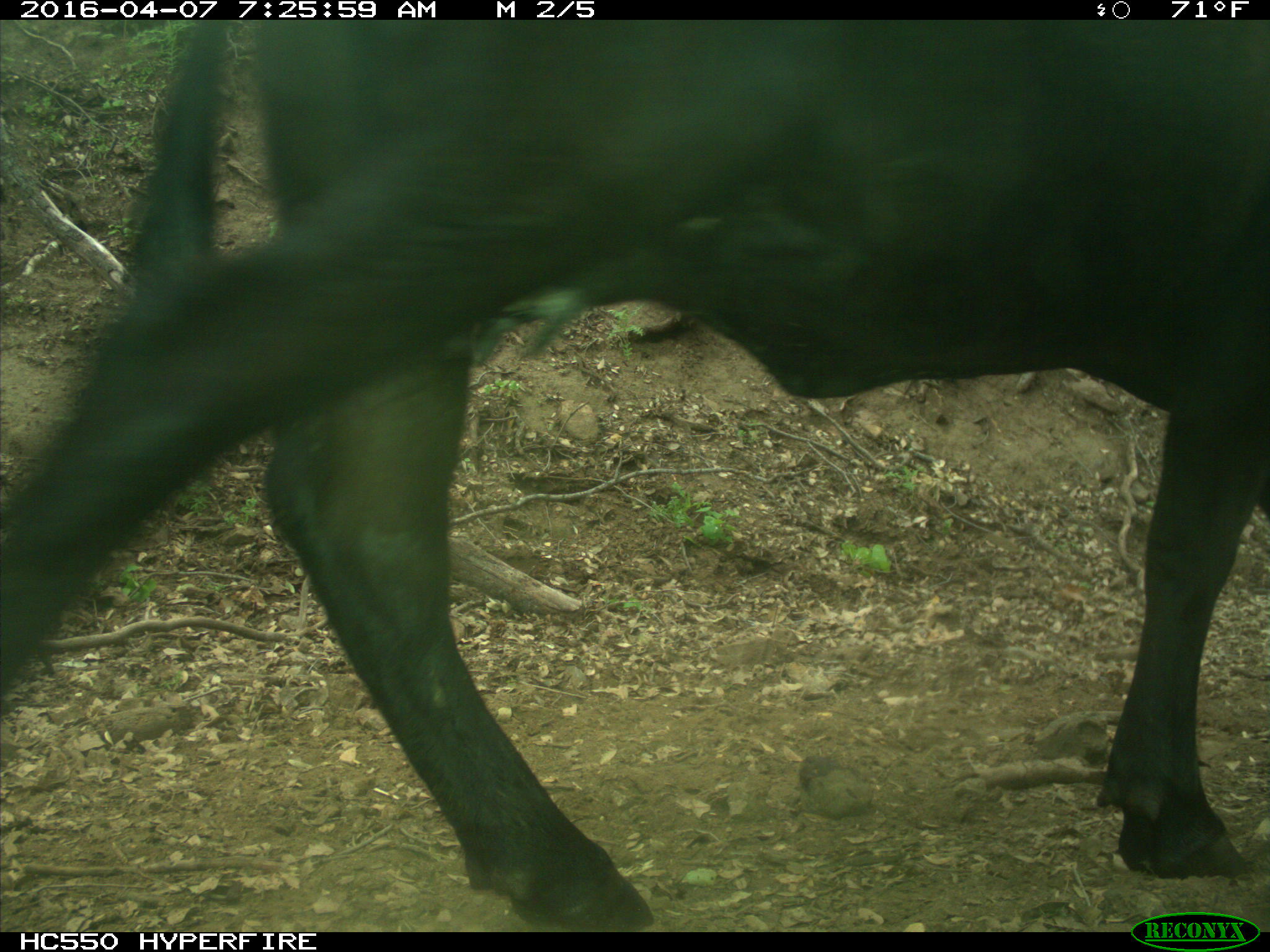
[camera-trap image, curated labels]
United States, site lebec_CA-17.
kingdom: Animalia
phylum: Chordata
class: Mammalia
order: Artiodactyla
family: Bovidae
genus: Bos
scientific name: Bos taurus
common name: domestic cow